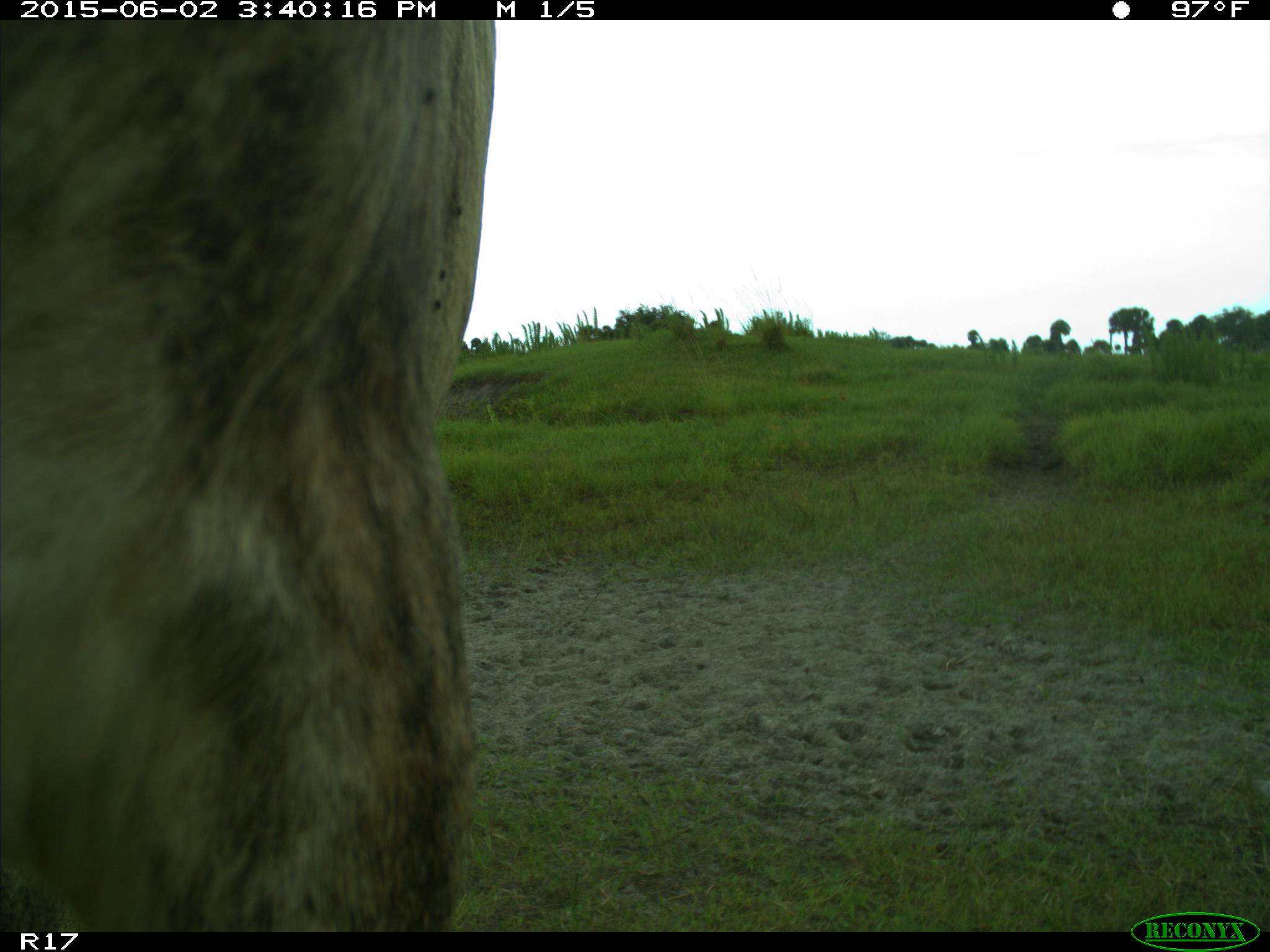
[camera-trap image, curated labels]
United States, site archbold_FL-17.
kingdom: Animalia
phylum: Chordata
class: Mammalia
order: Artiodactyla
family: Bovidae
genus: Bos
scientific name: Bos taurus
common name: domestic cow